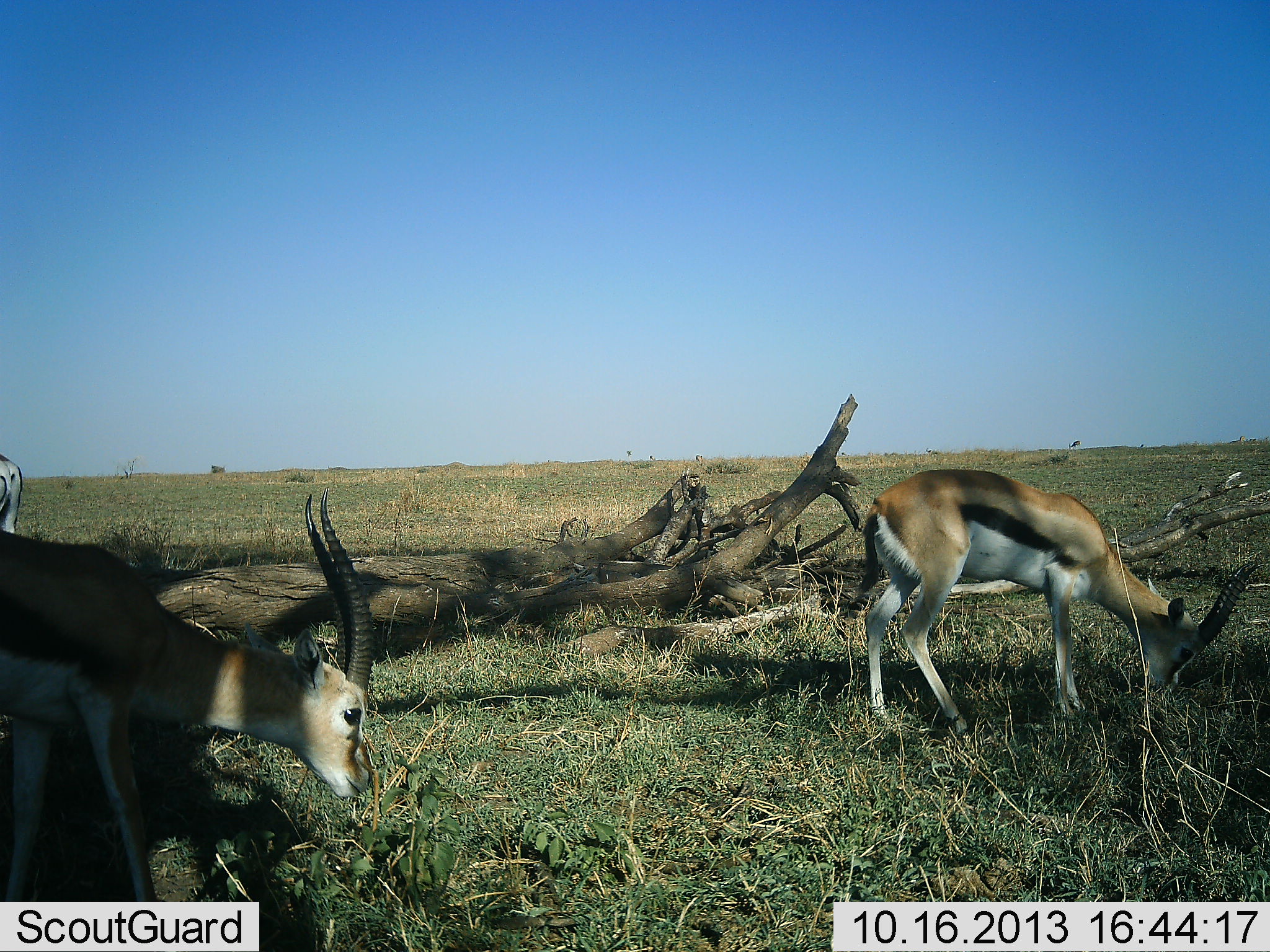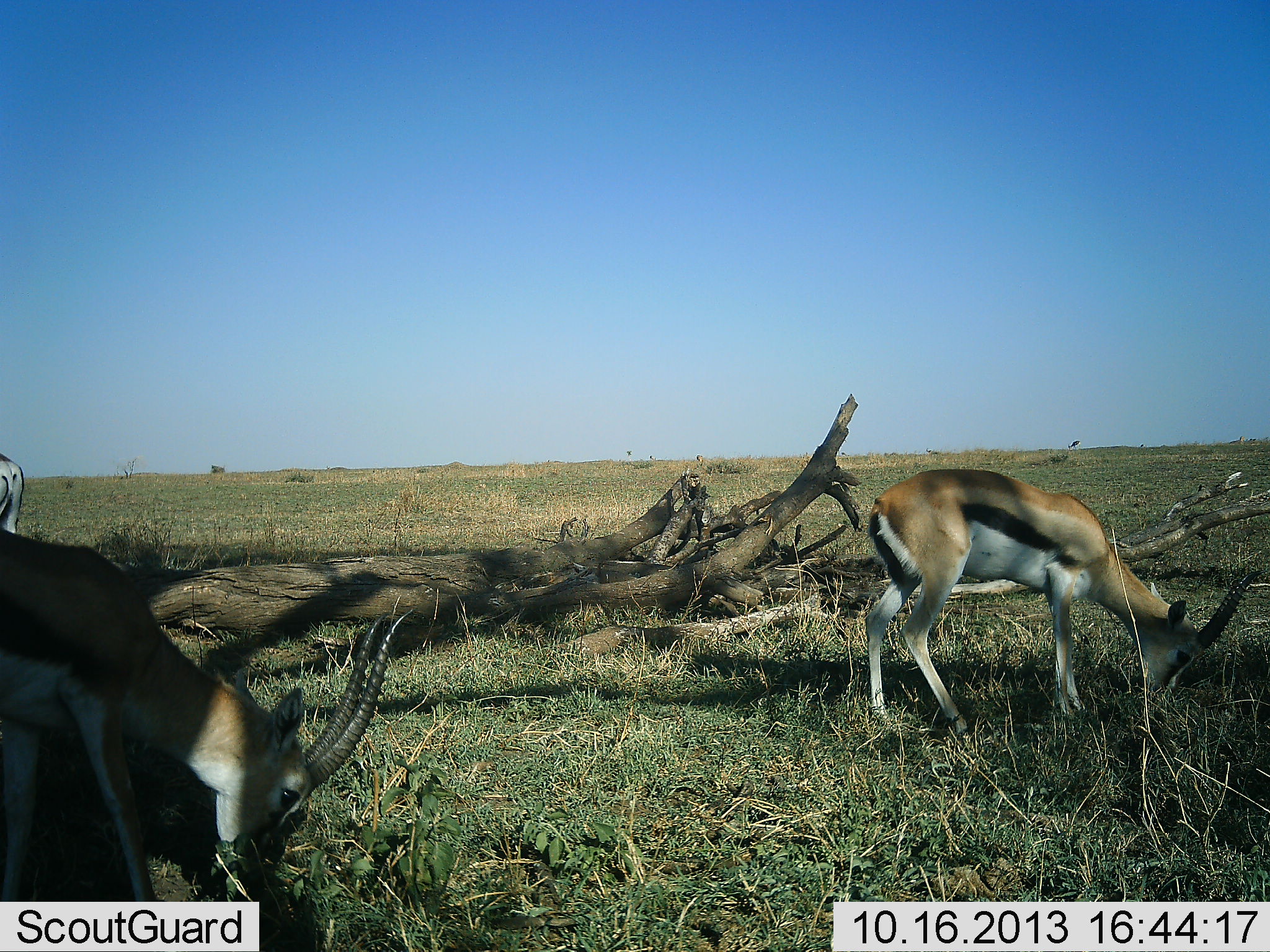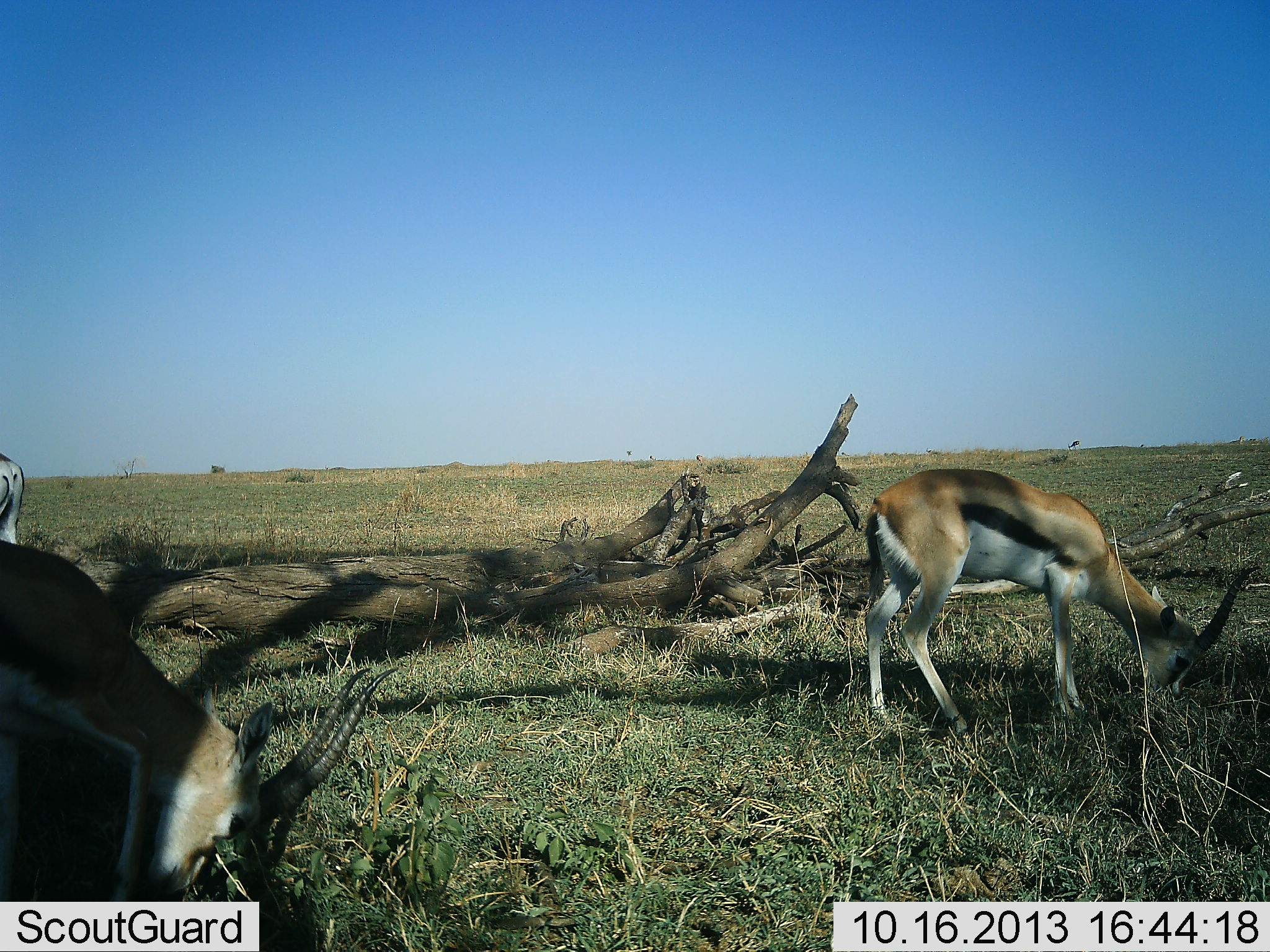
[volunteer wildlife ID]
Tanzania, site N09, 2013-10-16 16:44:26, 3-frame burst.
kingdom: Animalia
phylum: Chordata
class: Mammalia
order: Artiodactyla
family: Bovidae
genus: Eudorcas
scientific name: Eudorcas thomsonii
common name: thomson's gazelle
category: gazellethomsons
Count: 2.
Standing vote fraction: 24%.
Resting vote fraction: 3%.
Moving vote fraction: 0%.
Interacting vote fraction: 0%.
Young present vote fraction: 0%.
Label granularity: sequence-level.